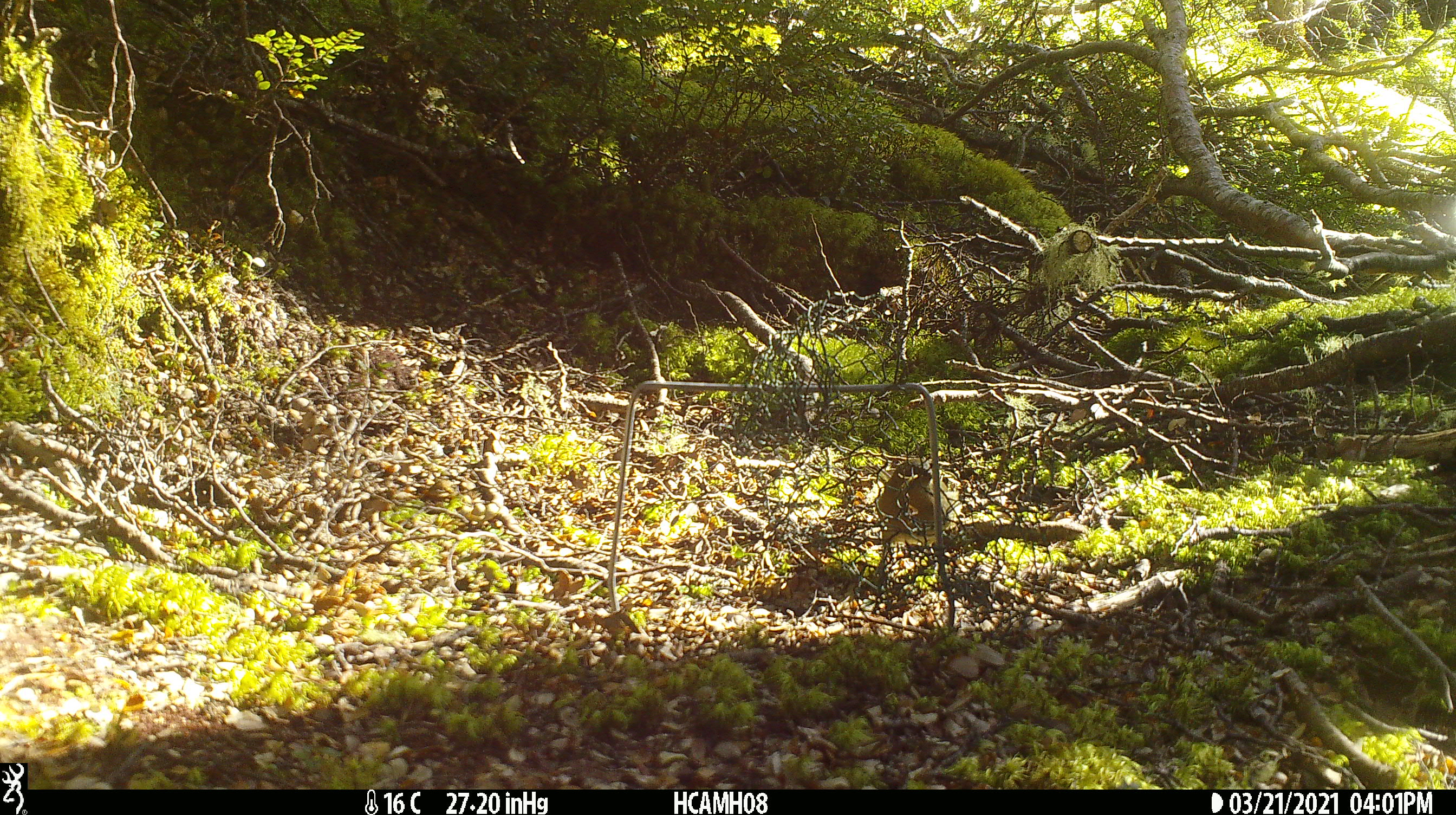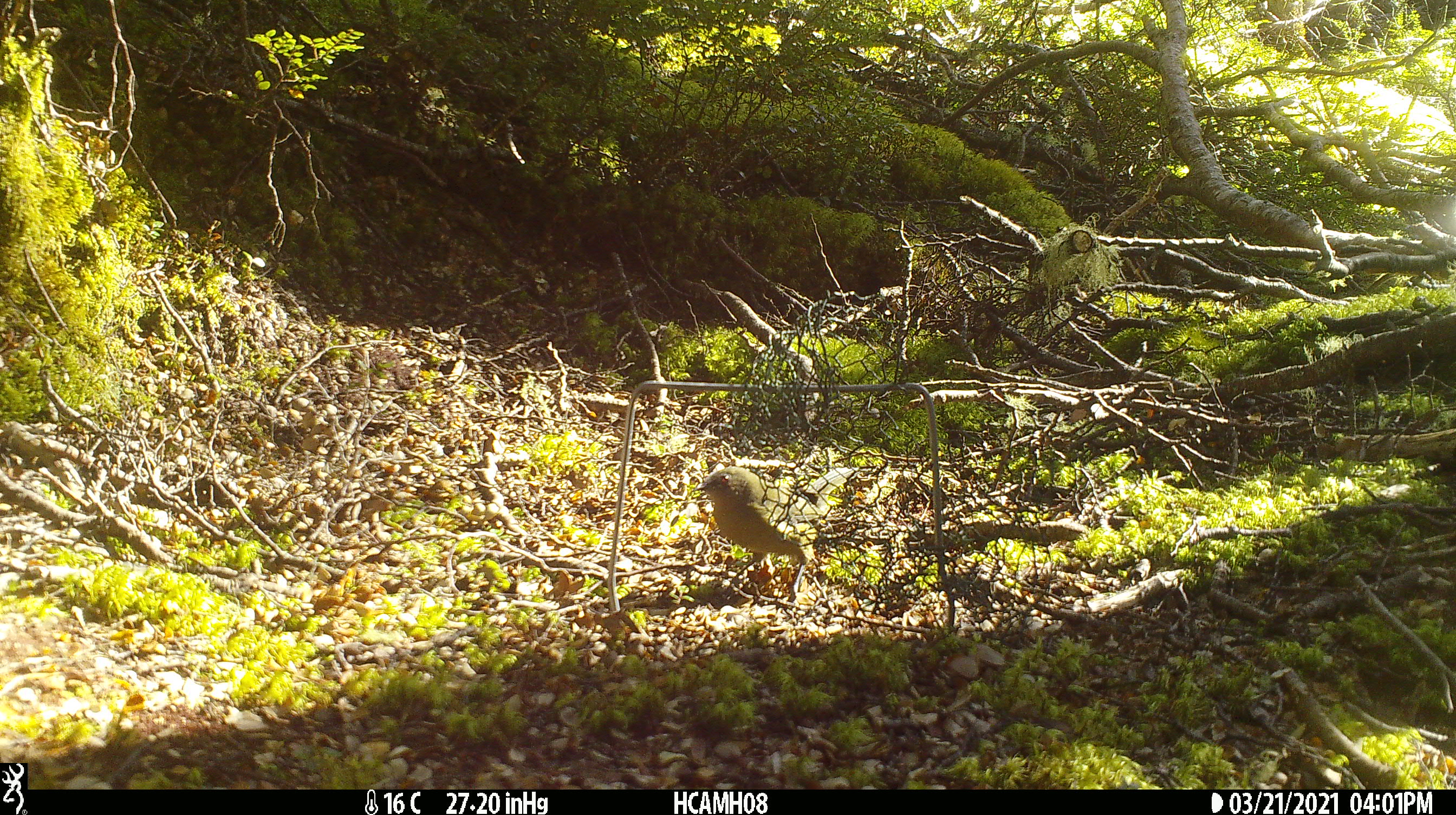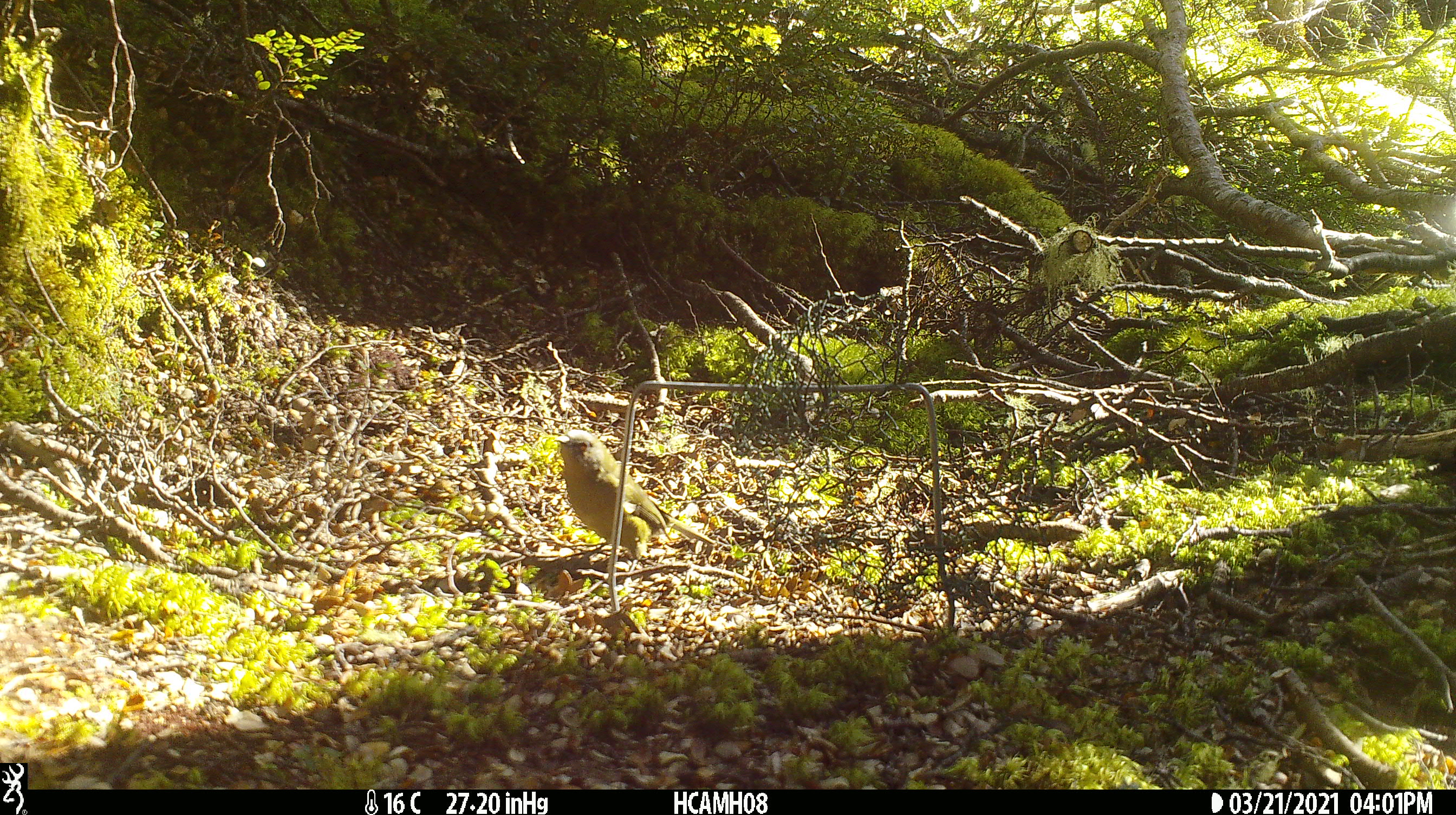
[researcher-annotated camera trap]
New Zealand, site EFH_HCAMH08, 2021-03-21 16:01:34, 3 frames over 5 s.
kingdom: Animalia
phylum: Chordata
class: Aves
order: Passeriformes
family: Meliphagidae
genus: Anthornis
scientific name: Anthornis melanura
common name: new zealand bellbird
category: bellbird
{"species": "bellbird (new zealand bellbird) (Anthornis melanura)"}